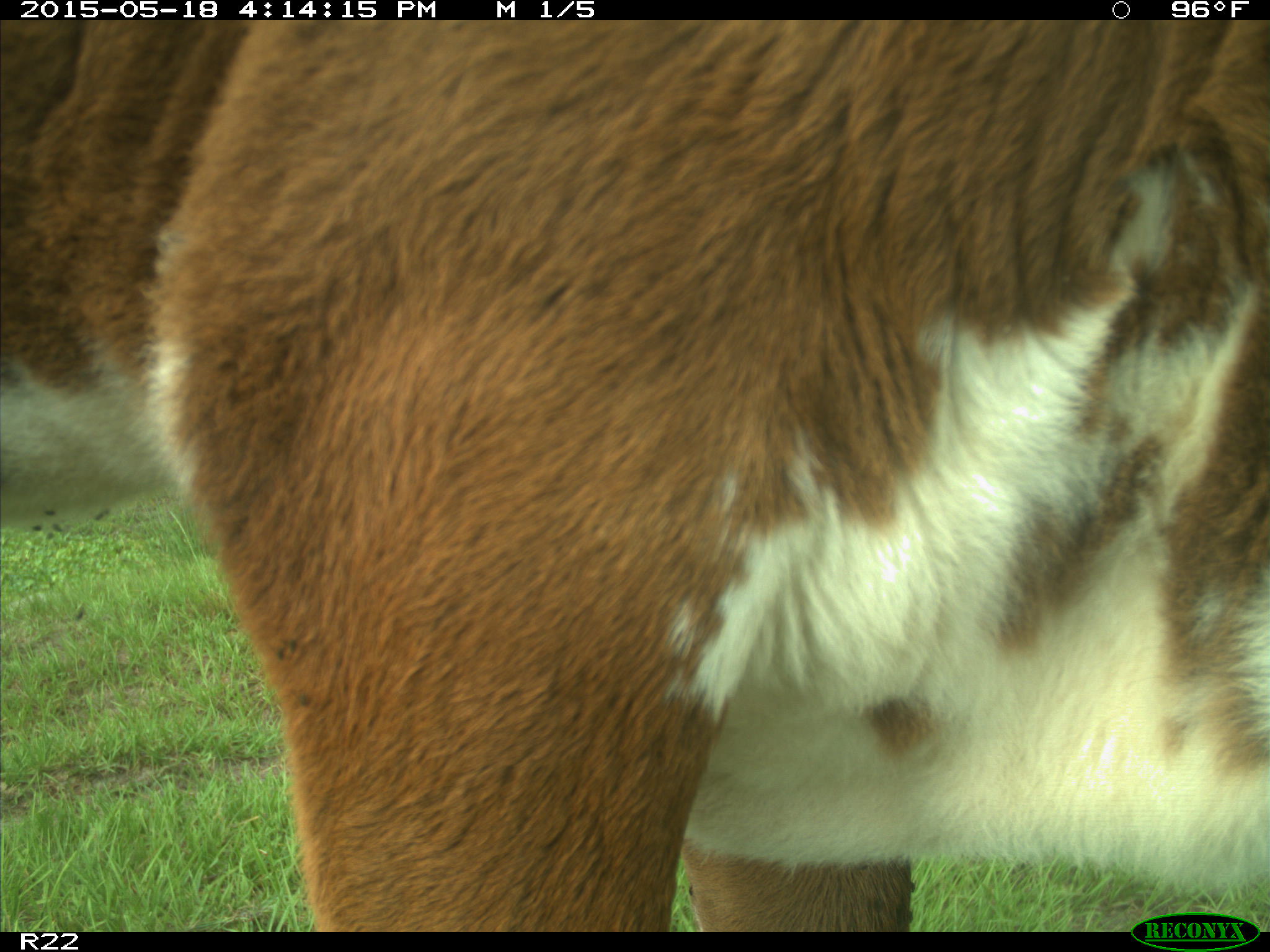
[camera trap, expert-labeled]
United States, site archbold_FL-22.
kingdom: Animalia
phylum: Chordata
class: Mammalia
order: Artiodactyla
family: Bovidae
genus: Bos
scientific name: Bos taurus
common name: domestic cow